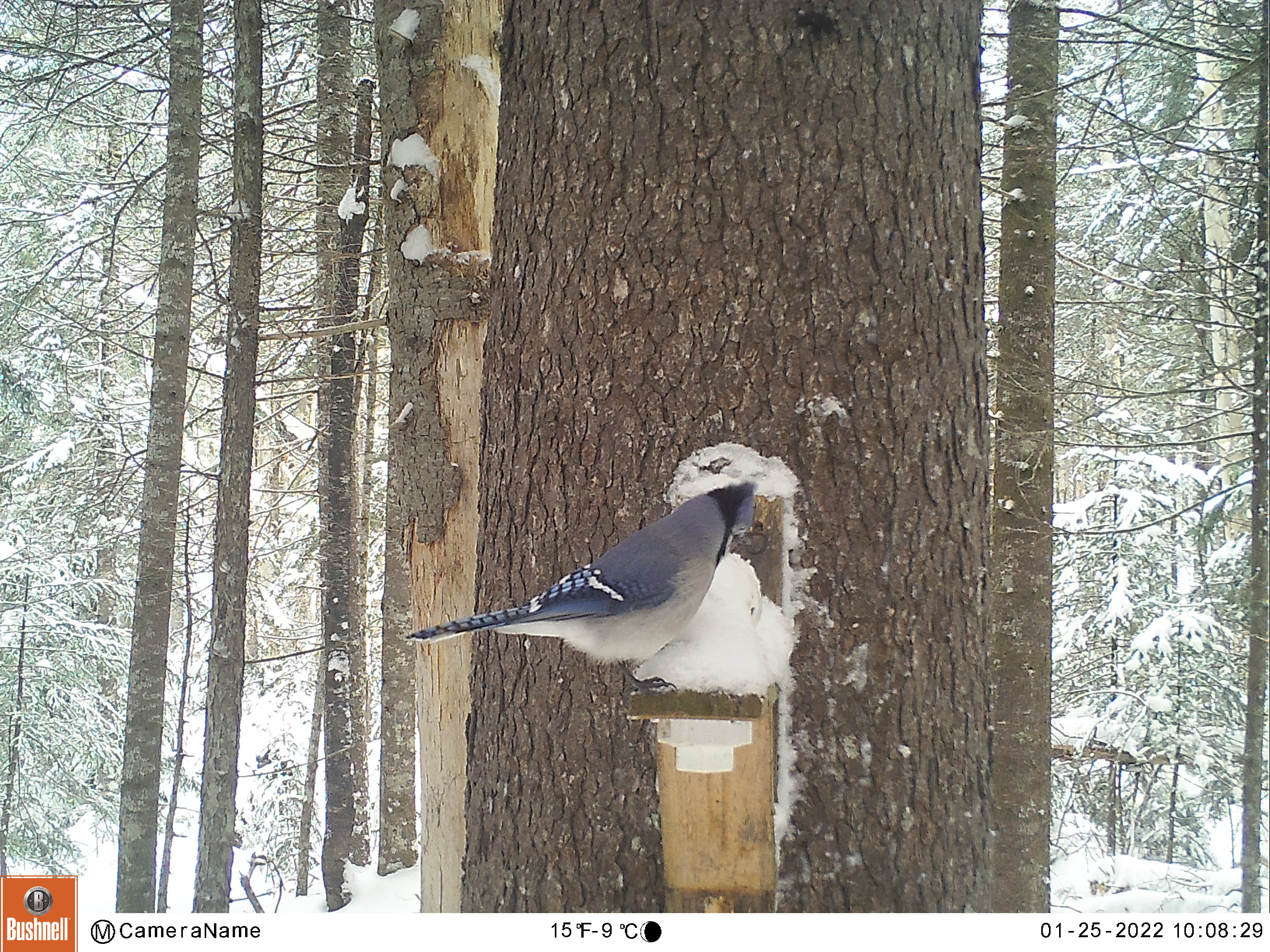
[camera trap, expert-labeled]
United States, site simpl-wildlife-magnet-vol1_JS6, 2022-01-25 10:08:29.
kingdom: Animalia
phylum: Chordata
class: Aves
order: Passeriformes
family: Corvidae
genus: Cyanocitta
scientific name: Cyanocitta cristata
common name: blue jay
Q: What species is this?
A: Blue jay (Cyanocitta cristata).